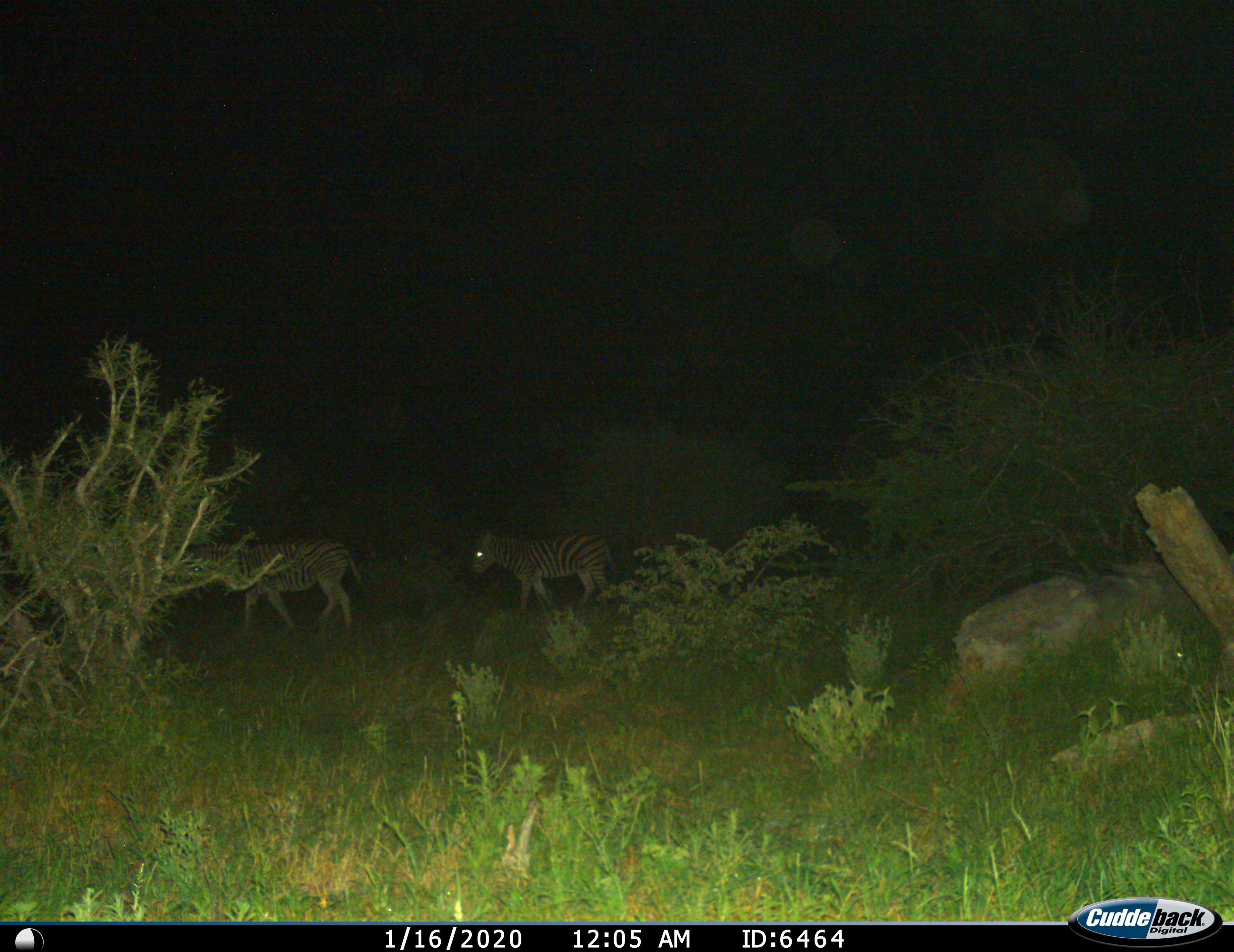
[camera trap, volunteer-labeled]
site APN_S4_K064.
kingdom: Animalia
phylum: Chordata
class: Mammalia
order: Perissodactyla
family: Equidae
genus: Equus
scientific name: Equus quagga burchellii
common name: burchell's zebra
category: zebraburchells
Zebraburchells (burchell's zebra) (Equus quagga burchellii), count 2. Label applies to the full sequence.